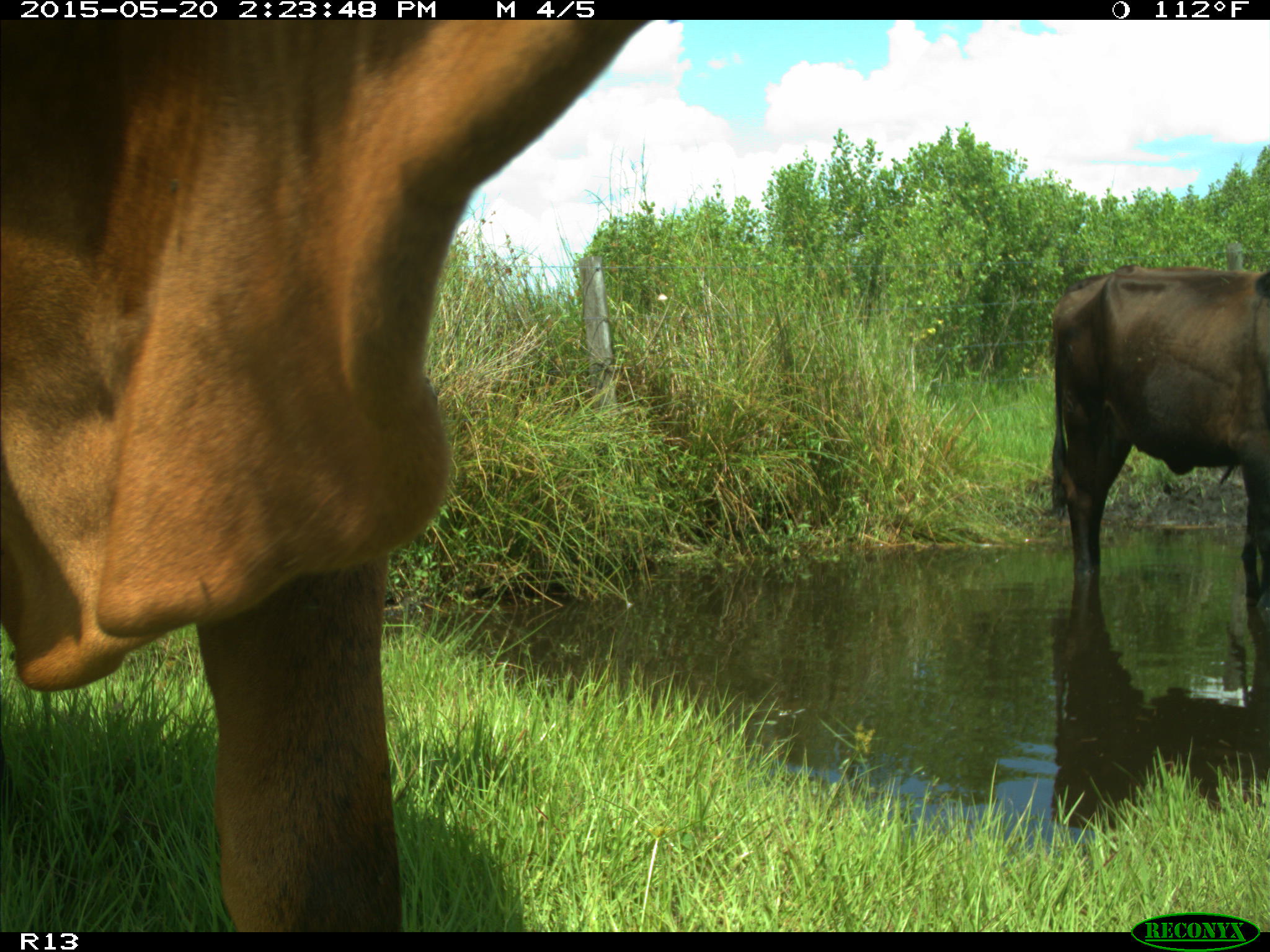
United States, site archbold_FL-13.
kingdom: Animalia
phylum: Chordata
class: Mammalia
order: Artiodactyla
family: Bovidae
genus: Bos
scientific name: Bos taurus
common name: domestic cow